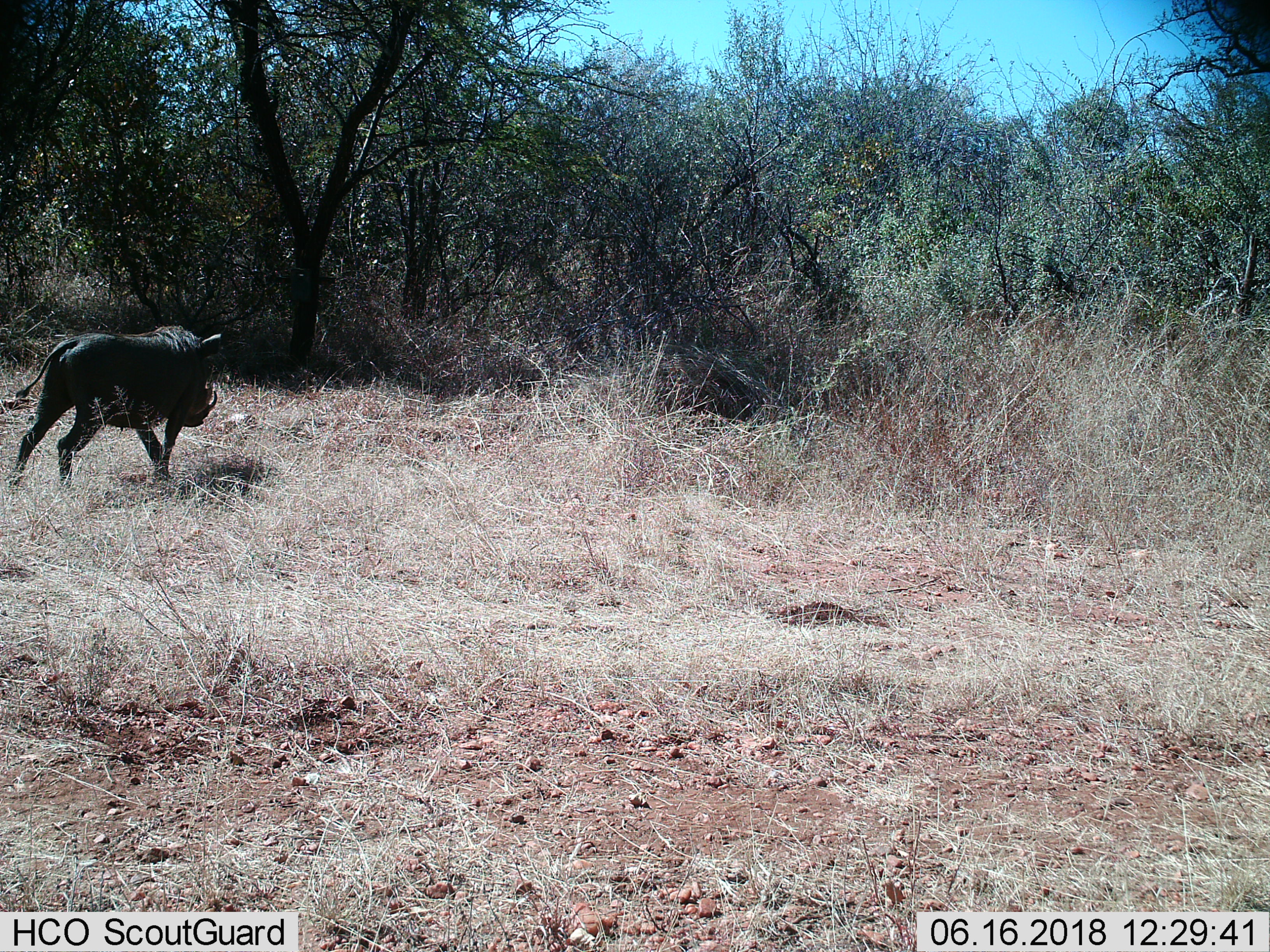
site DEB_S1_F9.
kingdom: Animalia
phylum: Chordata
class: Mammalia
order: Artiodactyla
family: Suidae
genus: Phacochoerus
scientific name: Phacochoerus africanus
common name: warthog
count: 1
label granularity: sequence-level